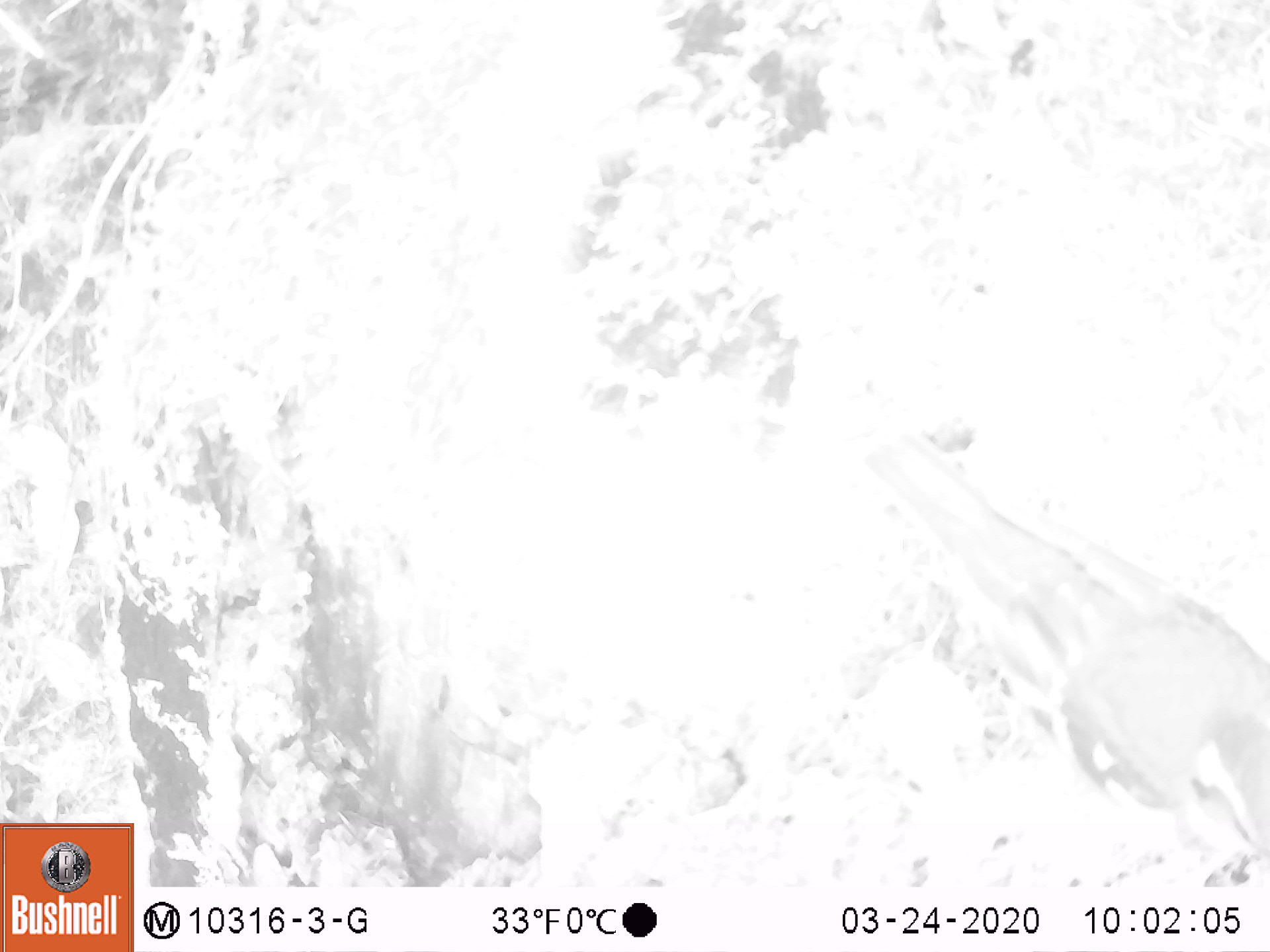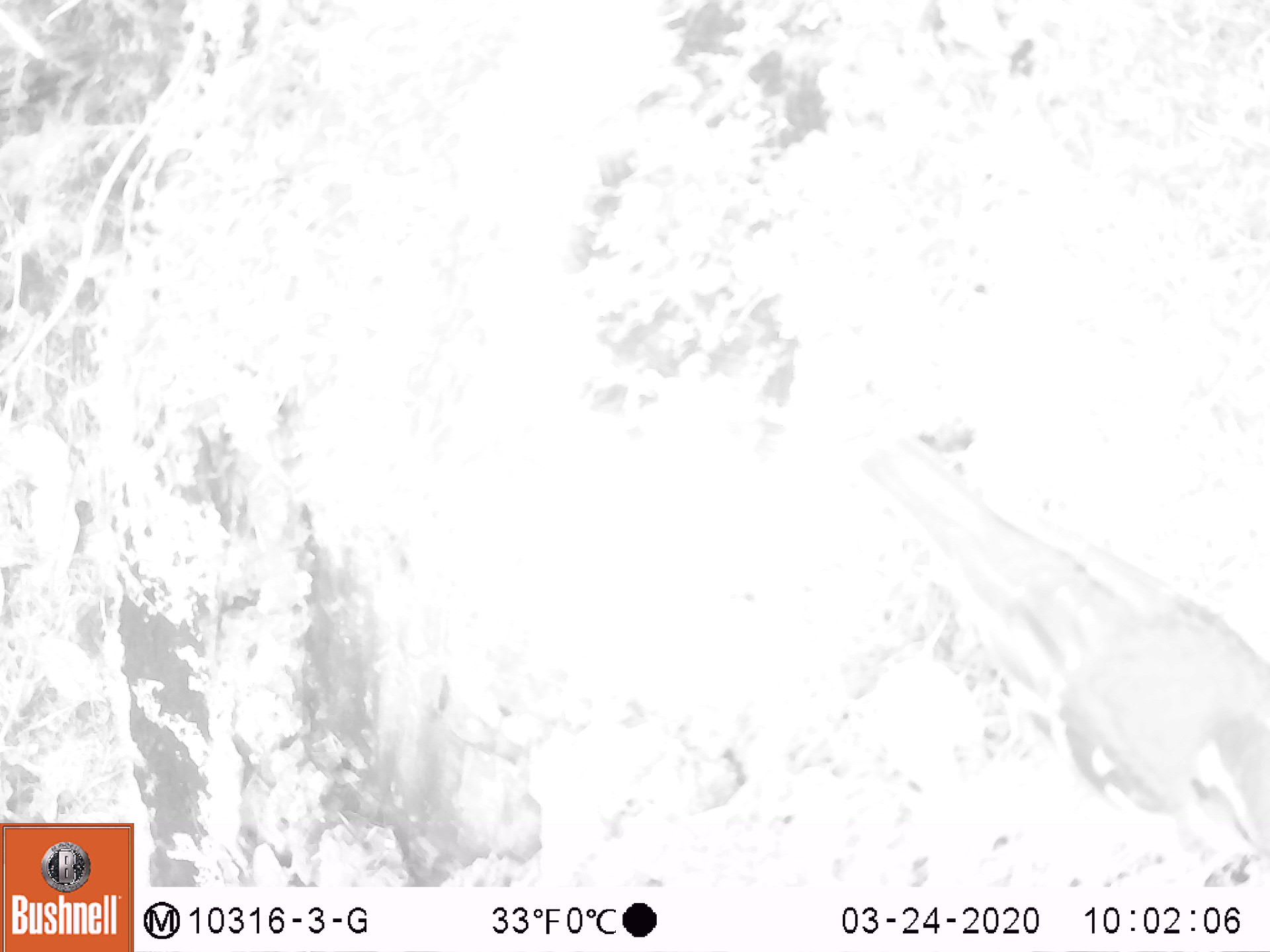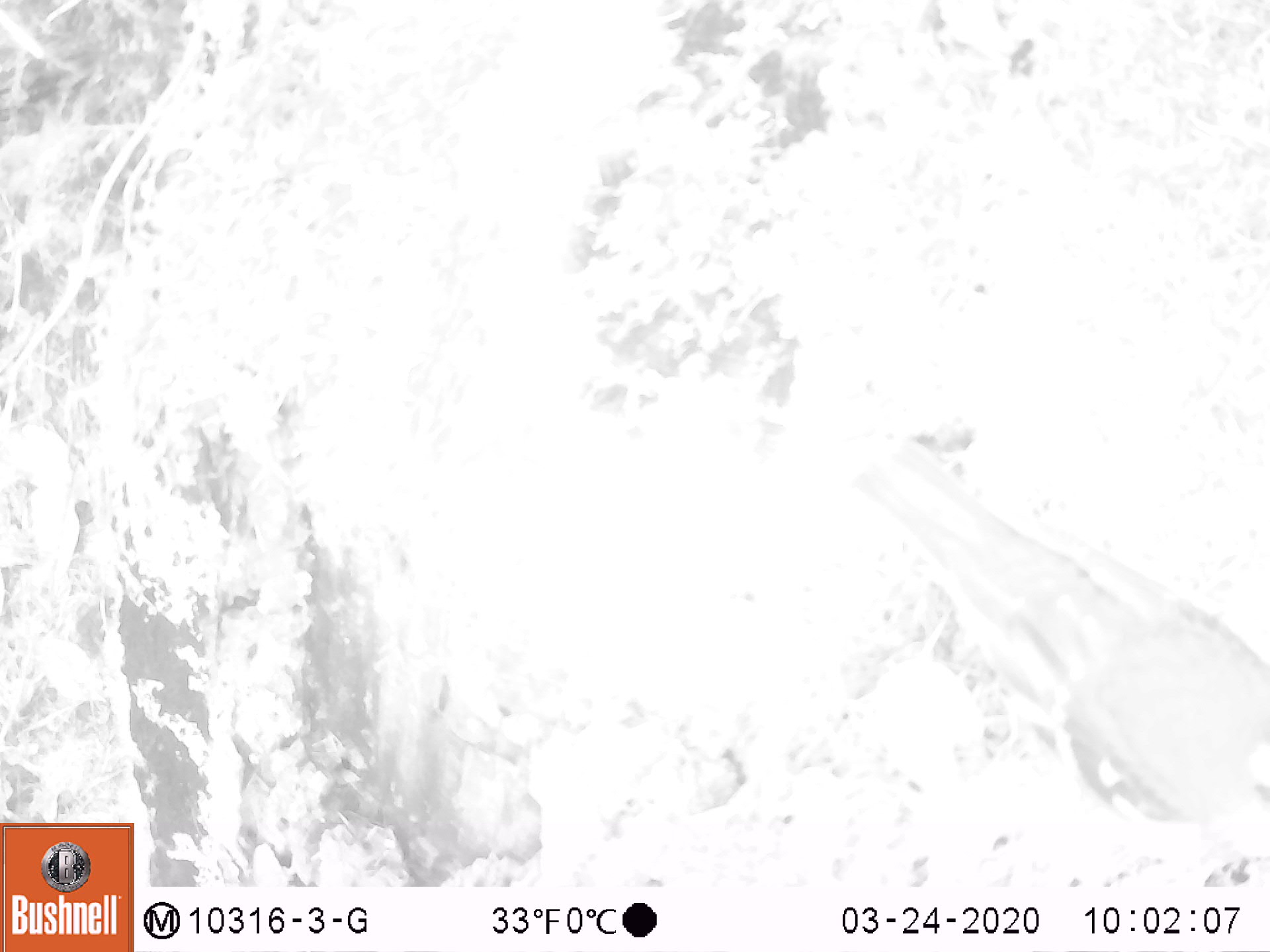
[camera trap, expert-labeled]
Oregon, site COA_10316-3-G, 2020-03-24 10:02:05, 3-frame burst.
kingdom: Animalia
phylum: Chordata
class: Aves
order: Passeriformes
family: Turdidae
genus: Ixoreus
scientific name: Ixoreus naevius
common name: varied thrush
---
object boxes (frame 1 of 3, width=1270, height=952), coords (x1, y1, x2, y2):
varied thrush: (875, 434, 1265, 868)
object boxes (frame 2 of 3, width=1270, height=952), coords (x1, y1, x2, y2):
varied thrush: (869, 437, 1265, 876)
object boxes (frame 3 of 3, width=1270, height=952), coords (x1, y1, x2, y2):
varied thrush: (865, 445, 1265, 848)